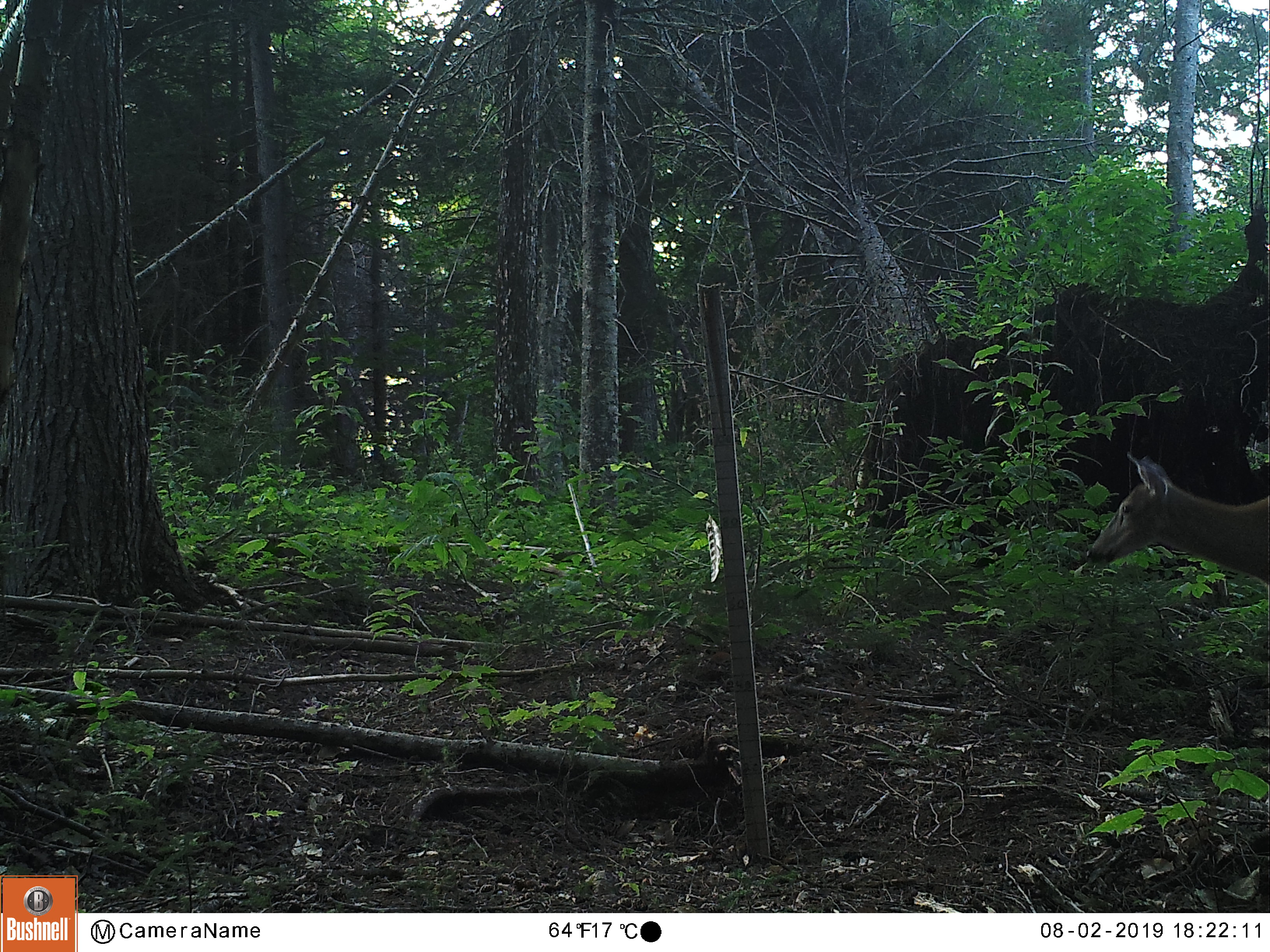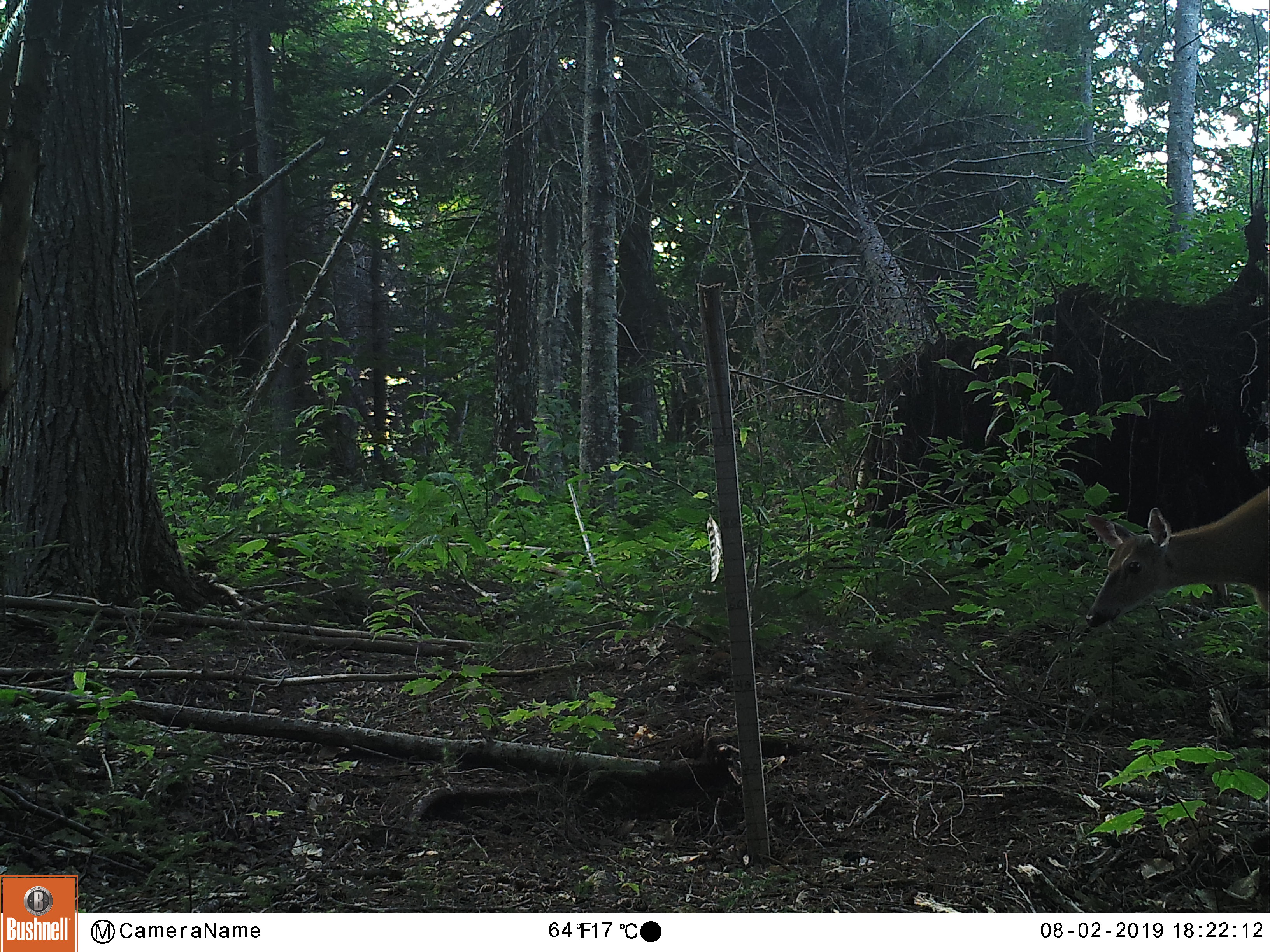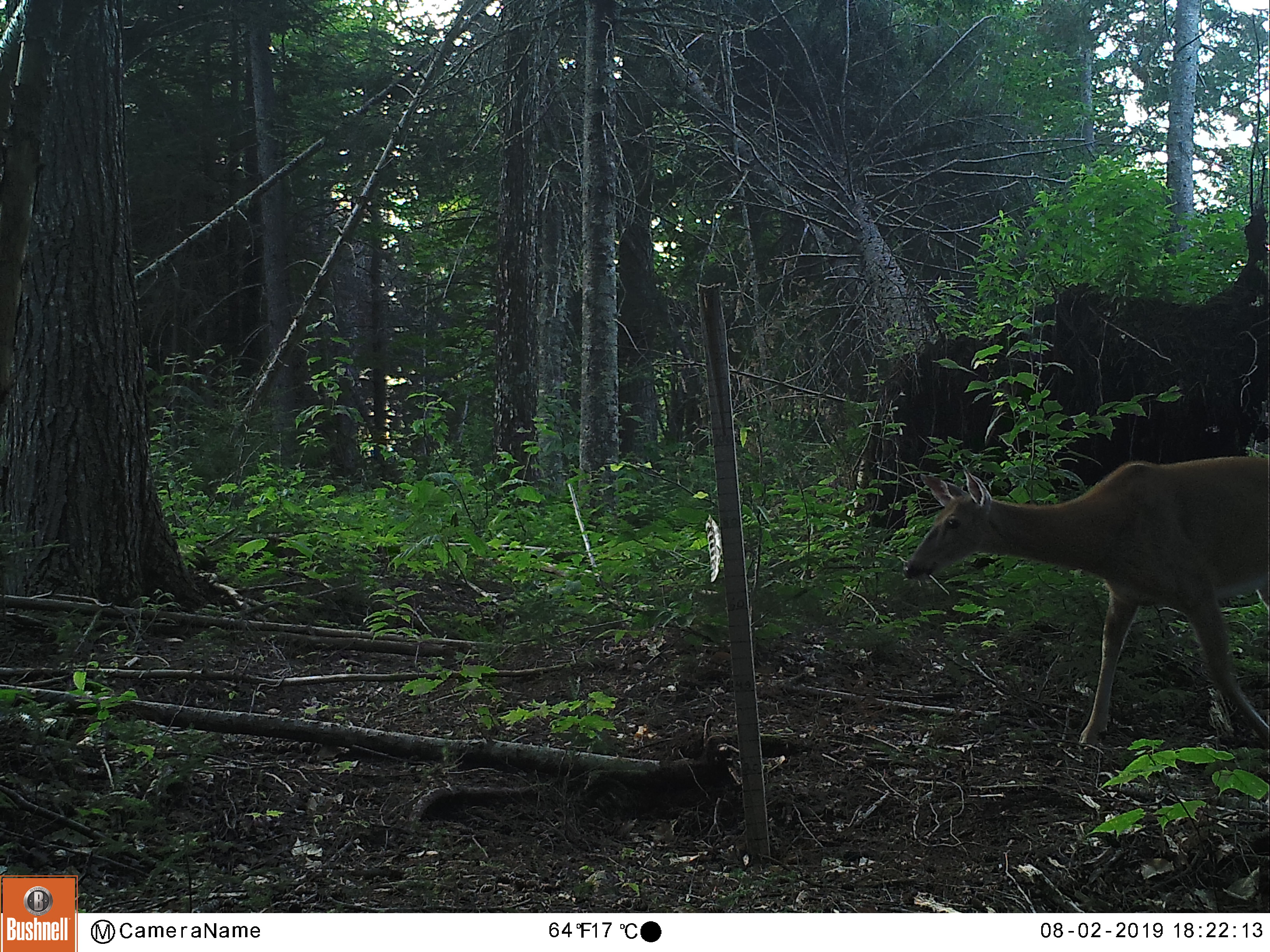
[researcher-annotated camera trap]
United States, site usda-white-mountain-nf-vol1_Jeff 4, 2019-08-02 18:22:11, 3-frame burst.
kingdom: Animalia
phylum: Chordata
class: Mammalia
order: Artiodactyla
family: Cervidae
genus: Odocoileus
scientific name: Odocoileus virginianus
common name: white-tailed deer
White-tailed deer (Odocoileus virginianus).